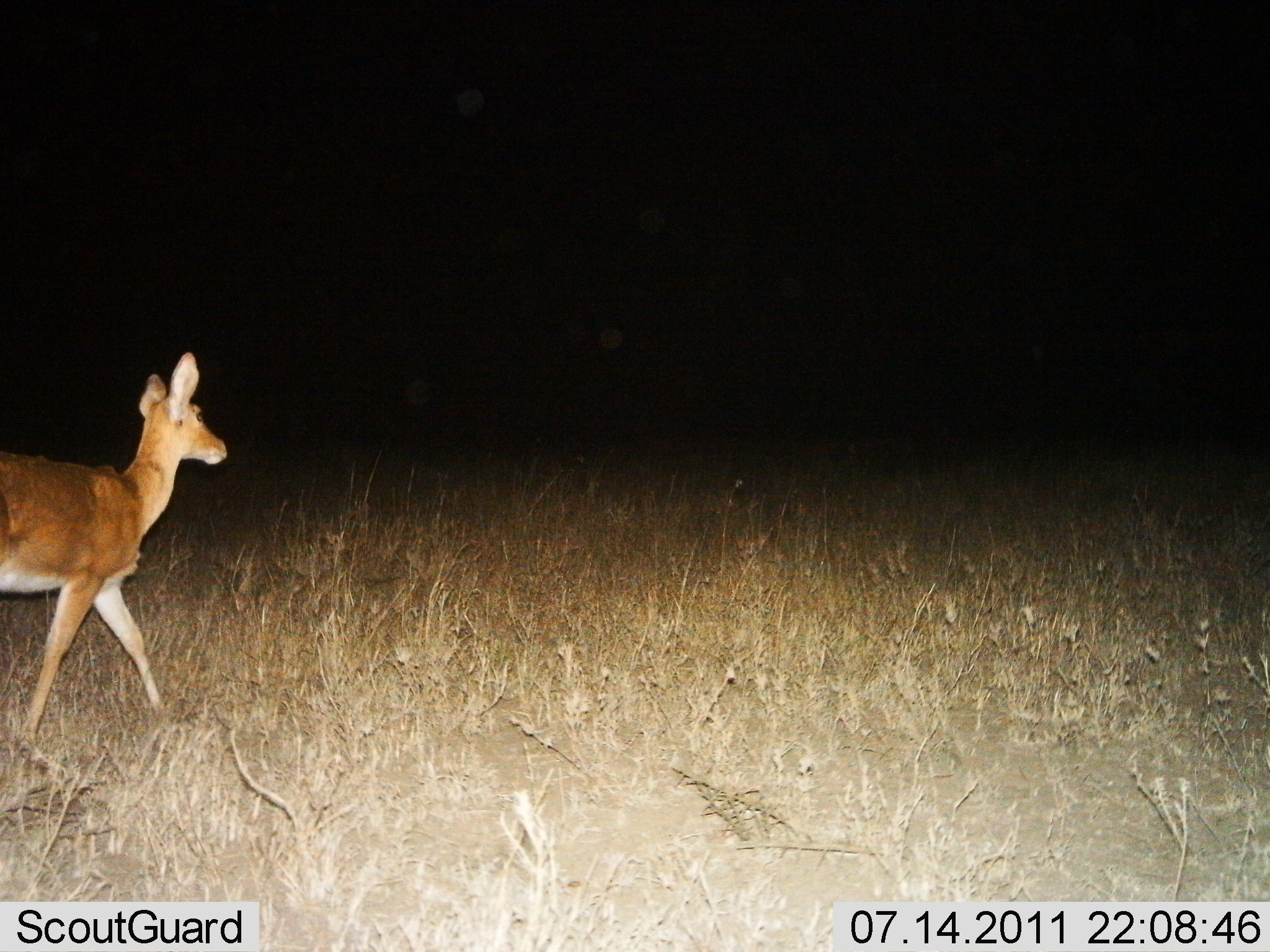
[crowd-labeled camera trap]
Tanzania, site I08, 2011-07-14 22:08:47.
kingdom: Animalia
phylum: Chordata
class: Mammalia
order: Artiodactyla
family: Bovidae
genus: Redunca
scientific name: Redunca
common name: reedbuck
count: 1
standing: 0%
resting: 0%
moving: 100%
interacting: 0%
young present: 0%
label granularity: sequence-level